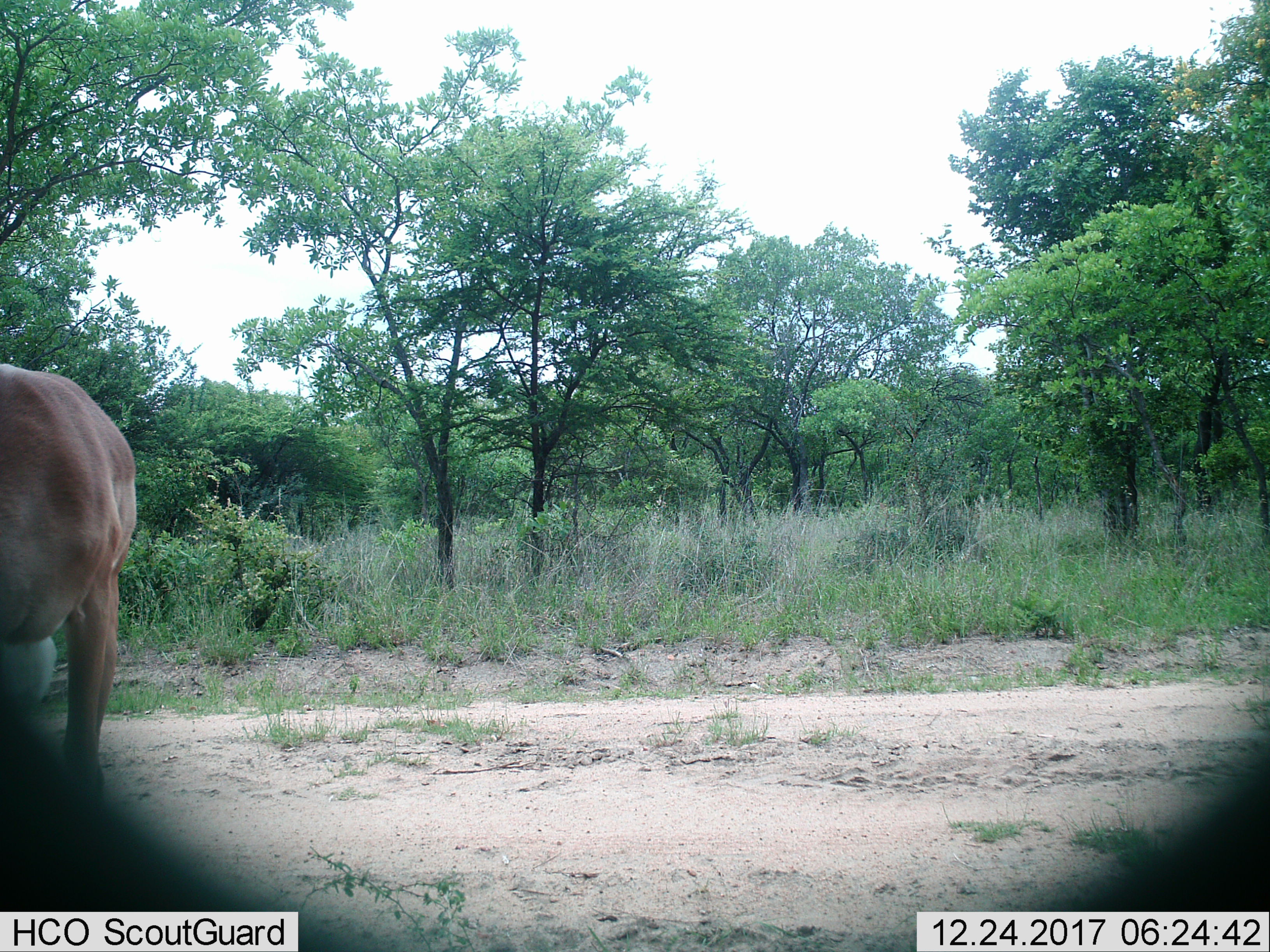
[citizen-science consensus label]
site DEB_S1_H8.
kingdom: Animalia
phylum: Chordata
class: Mammalia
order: Artiodactyla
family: Bovidae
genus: Aepyceros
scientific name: Aepyceros melampus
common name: impala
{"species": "impala (Aepyceros melampus)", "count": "1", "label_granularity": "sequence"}